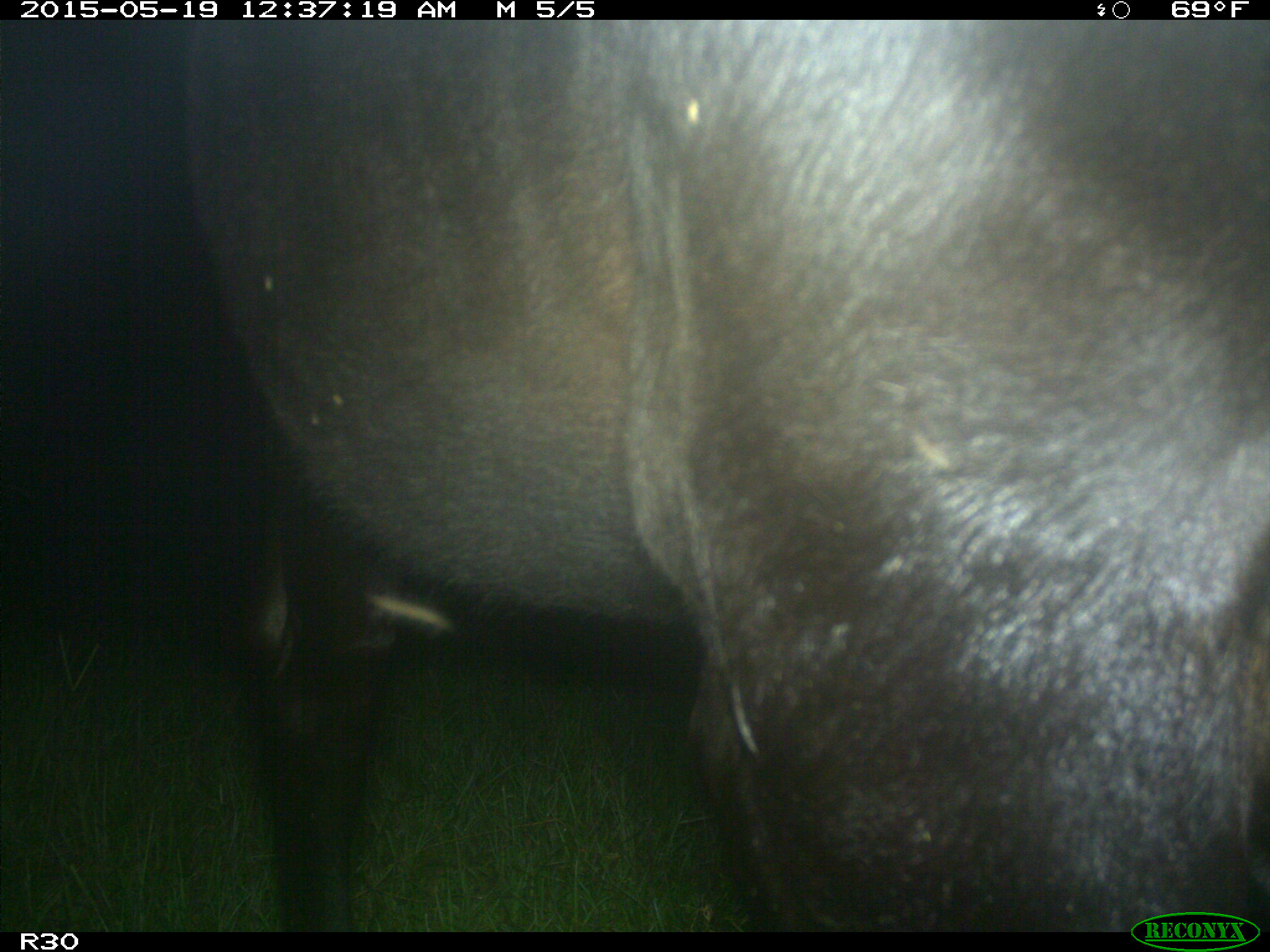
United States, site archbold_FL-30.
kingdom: Animalia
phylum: Chordata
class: Mammalia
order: Artiodactyla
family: Bovidae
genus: Bos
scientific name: Bos taurus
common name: domestic cow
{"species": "Bos taurus (domestic cow)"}